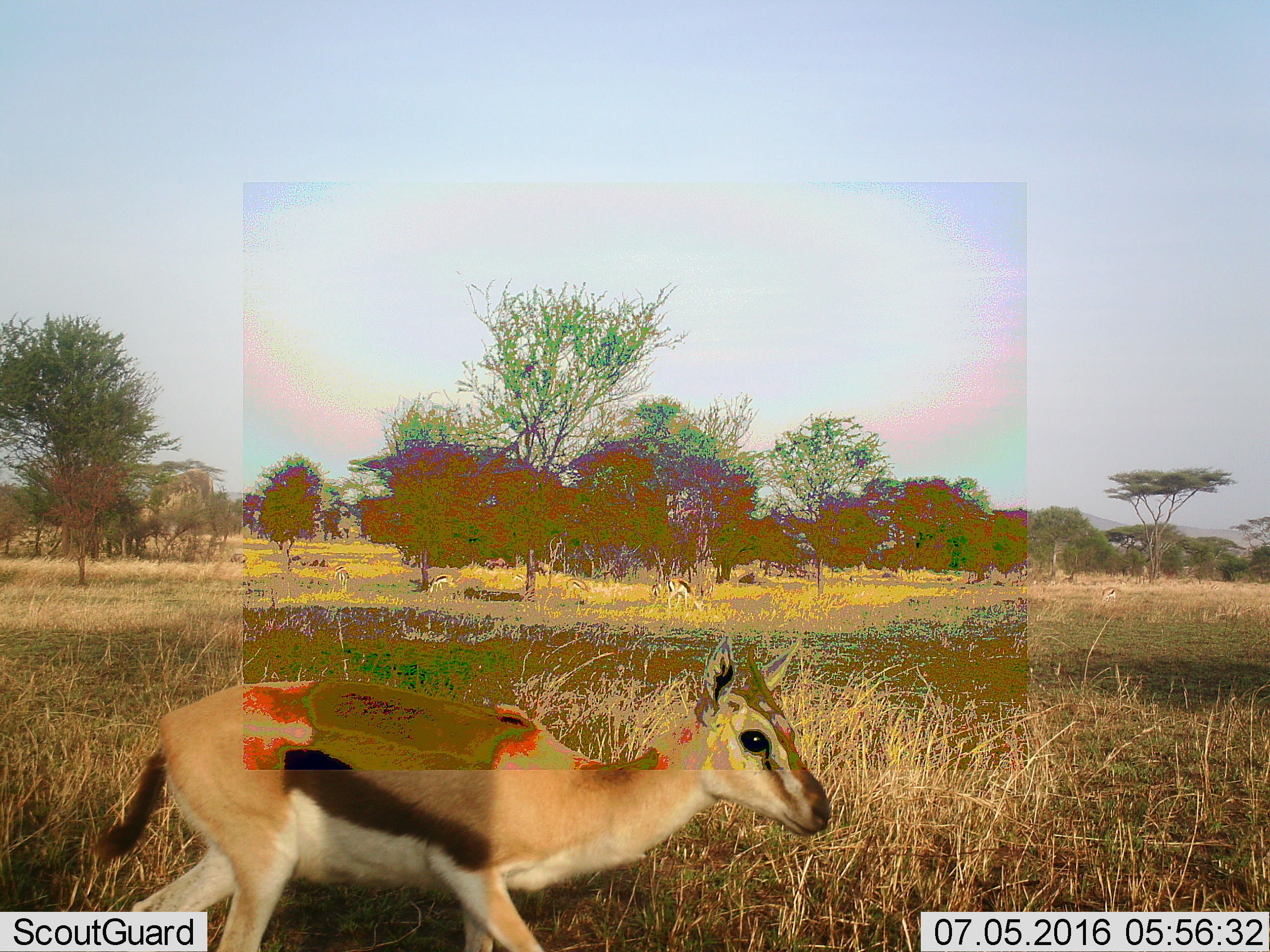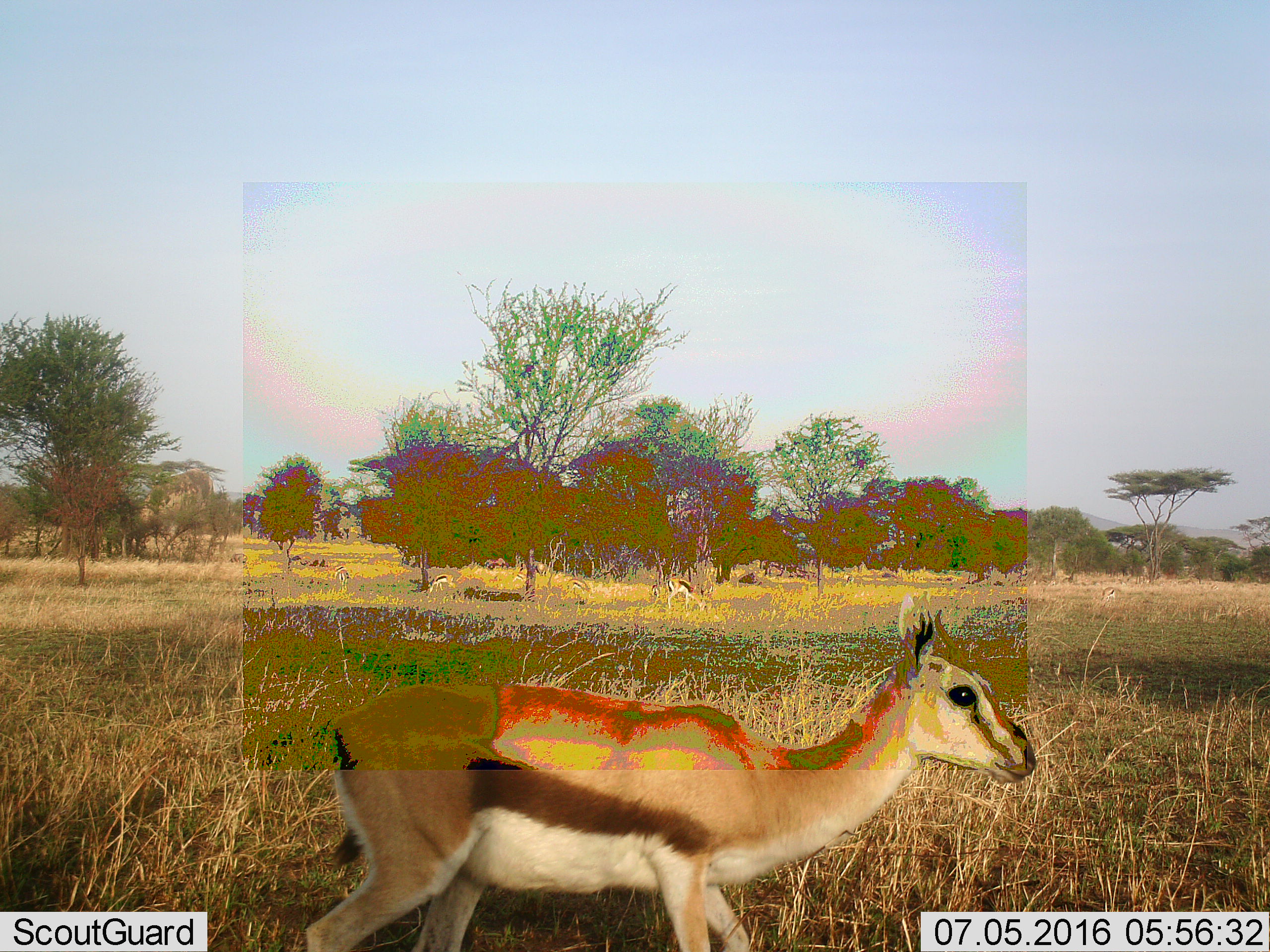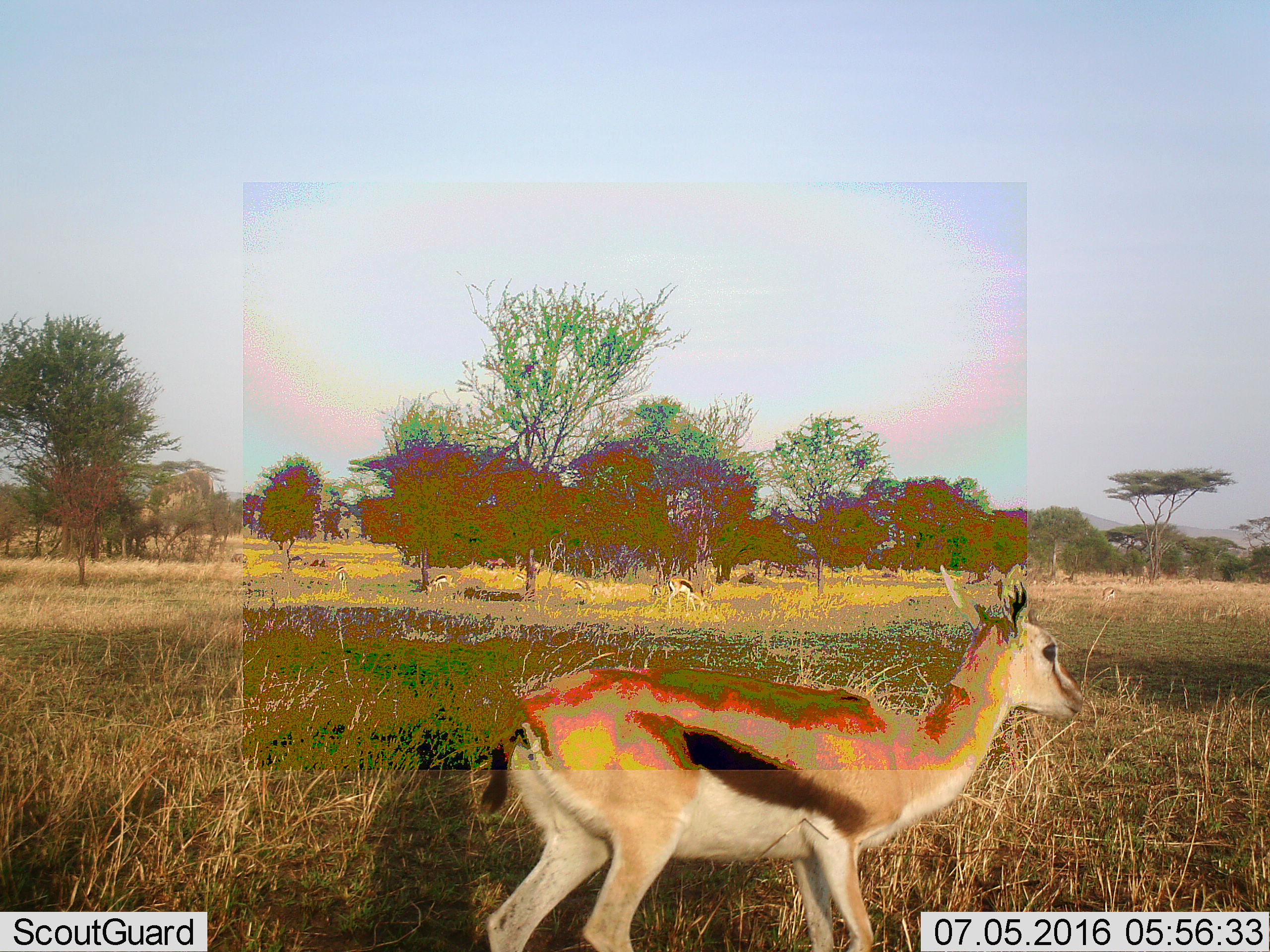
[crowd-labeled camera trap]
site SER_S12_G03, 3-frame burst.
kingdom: Animalia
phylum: Chordata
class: Mammalia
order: Artiodactyla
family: Bovidae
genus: Eudorcas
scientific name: Eudorcas thomsonii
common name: thomson's gazelle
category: gazellethomsons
Gazellethomsons (thomson's gazelle) (Eudorcas thomsonii), count 6. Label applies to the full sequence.